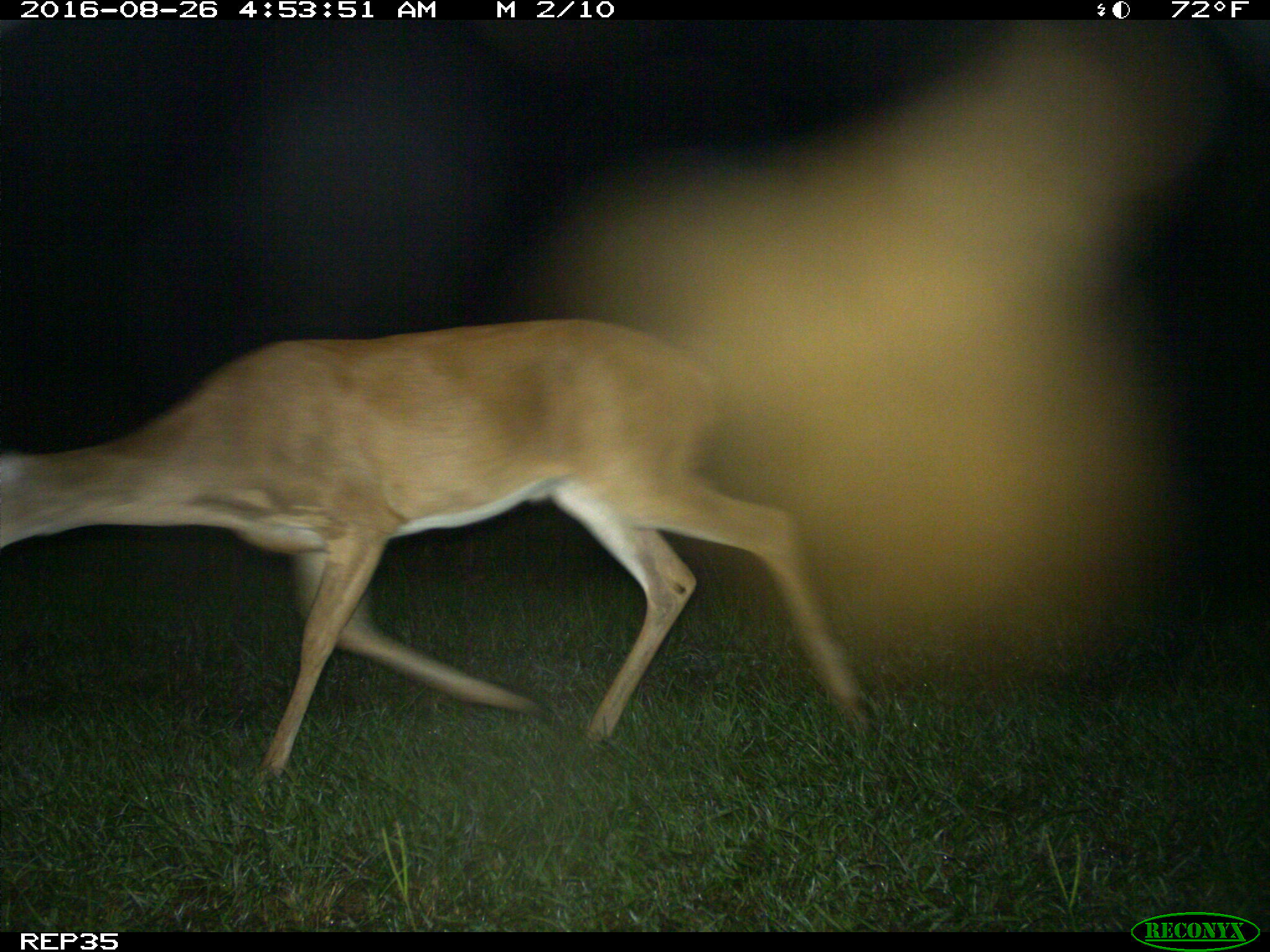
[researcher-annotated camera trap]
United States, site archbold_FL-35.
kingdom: Animalia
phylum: Chordata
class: Mammalia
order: Artiodactyla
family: Cervidae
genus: Odocoileus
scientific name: Odocoileus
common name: deer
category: unidentified deer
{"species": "unidentified deer (deer) (Odocoileus)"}